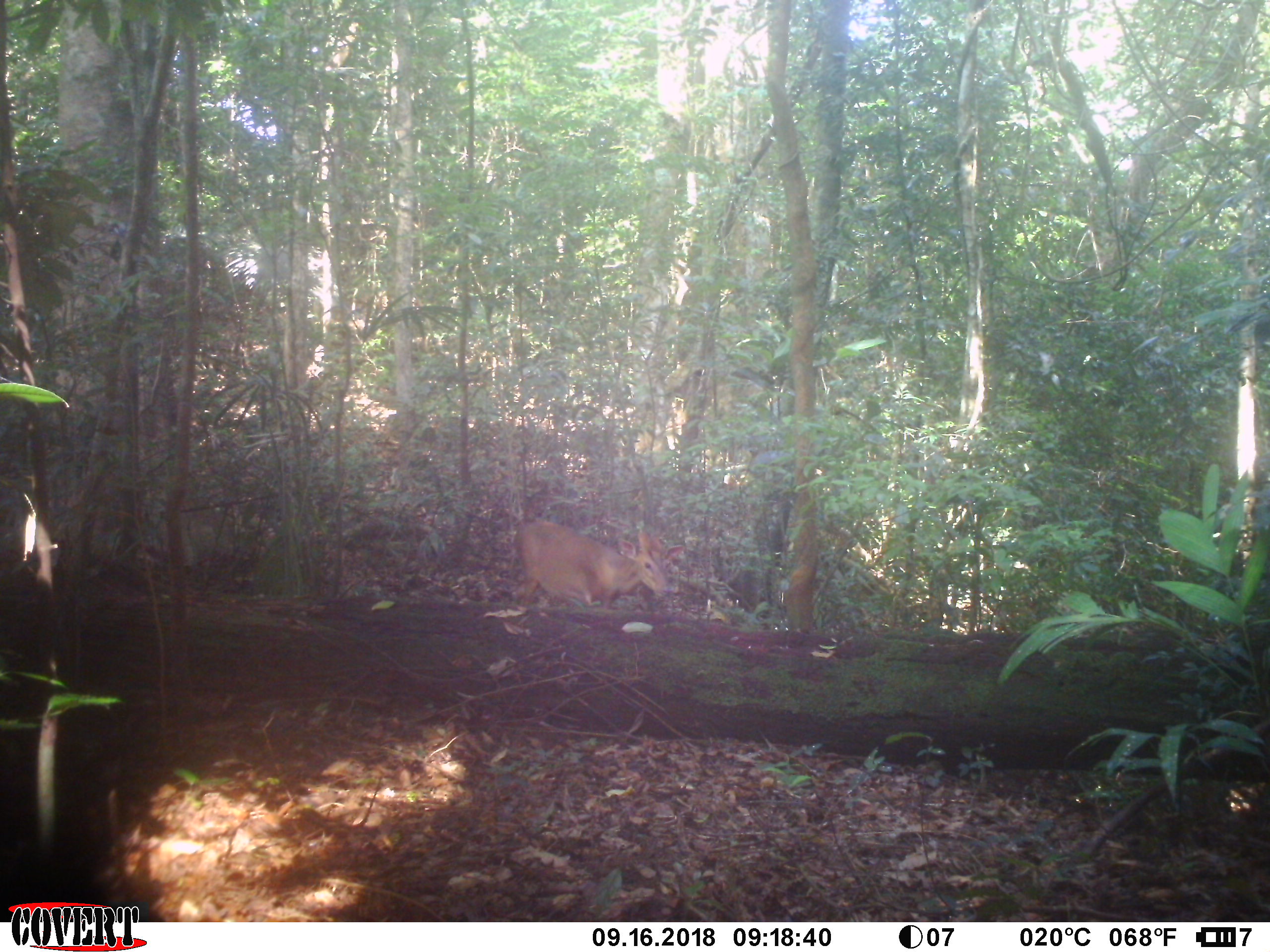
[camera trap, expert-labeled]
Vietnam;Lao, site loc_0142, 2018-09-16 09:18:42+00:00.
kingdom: Animalia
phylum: Chordata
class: Mammalia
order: Artiodactyla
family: Cervidae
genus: Muntiacus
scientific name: Muntiacus rooseveltorum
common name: roosevelt's muntjac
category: roosevelts muntjac group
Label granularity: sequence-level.